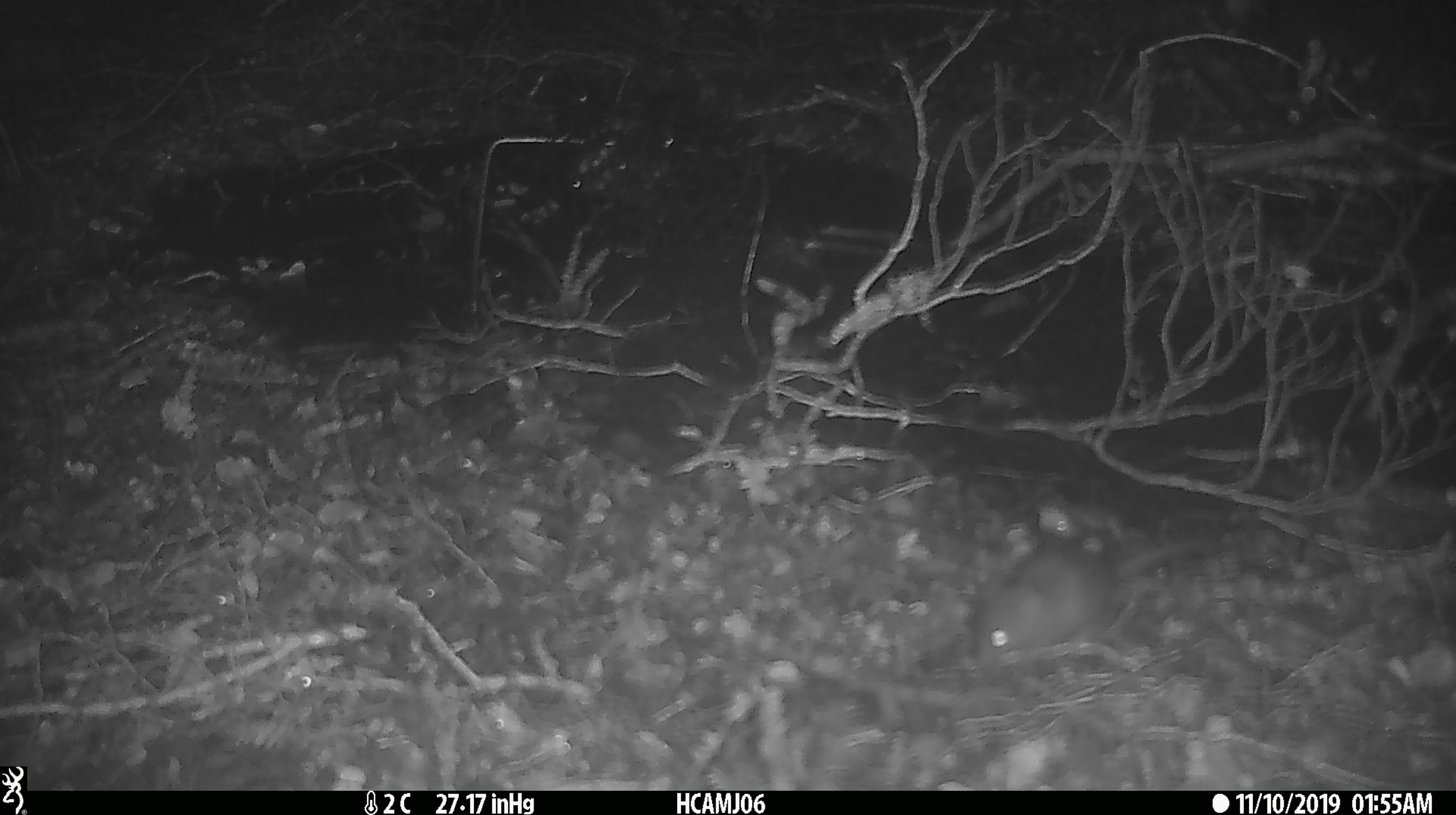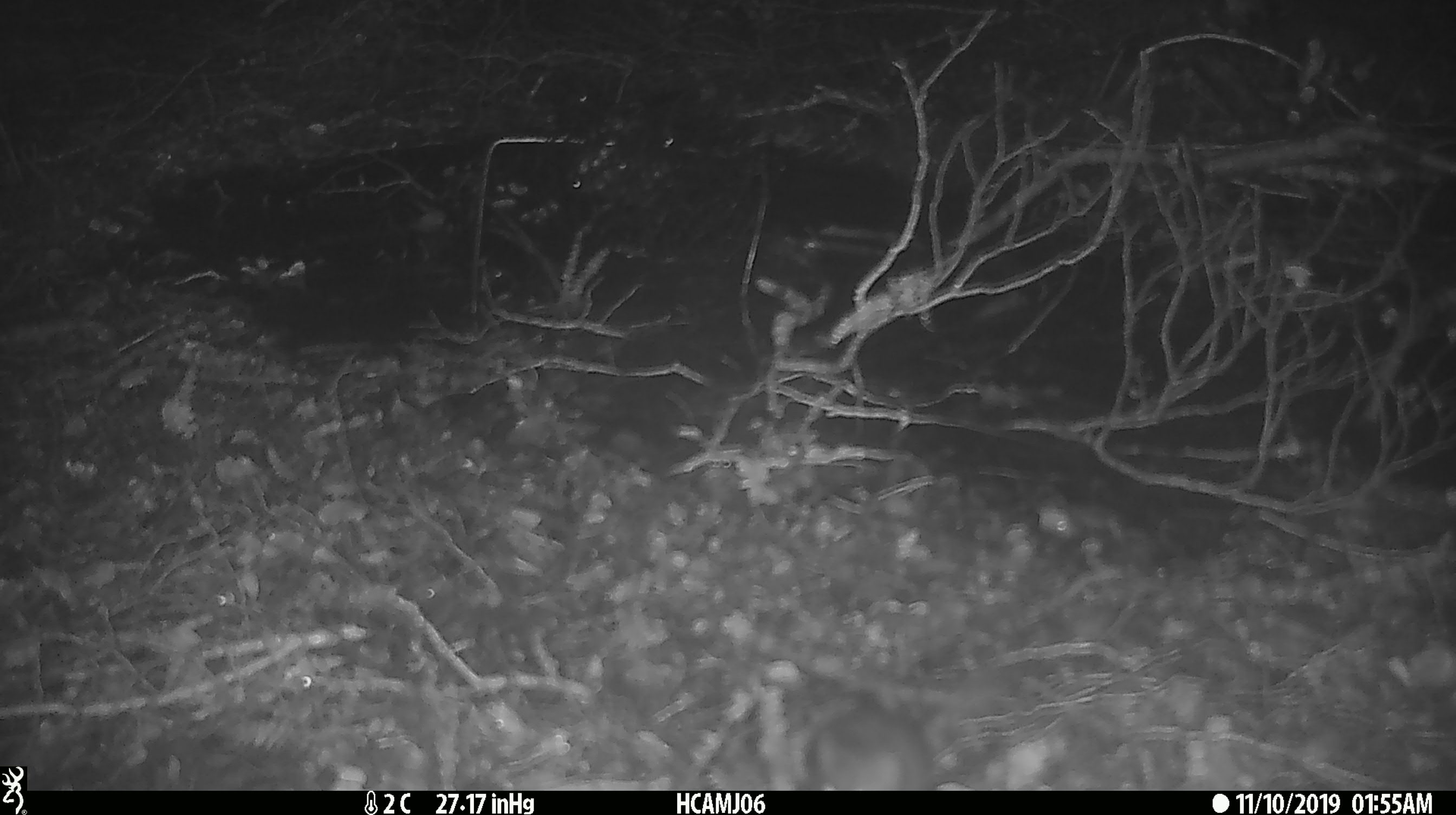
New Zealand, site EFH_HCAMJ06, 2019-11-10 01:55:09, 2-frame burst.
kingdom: Animalia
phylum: Chordata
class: Mammalia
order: Rodentia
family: Muridae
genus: Mus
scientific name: Mus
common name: mouse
Mouse (Mus).